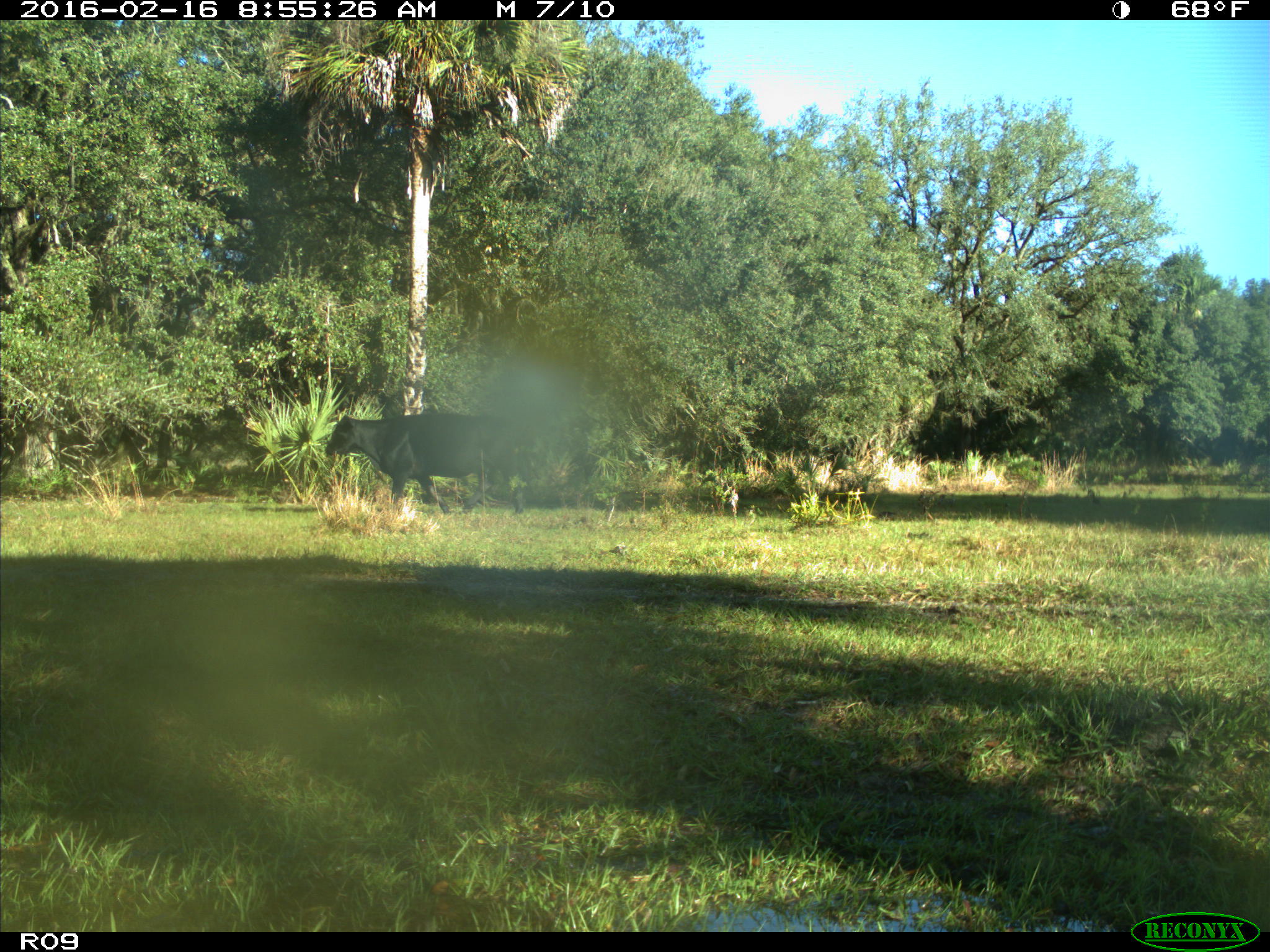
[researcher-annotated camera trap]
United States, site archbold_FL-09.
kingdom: Animalia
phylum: Chordata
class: Mammalia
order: Artiodactyla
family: Bovidae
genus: Bos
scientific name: Bos taurus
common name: domestic cow